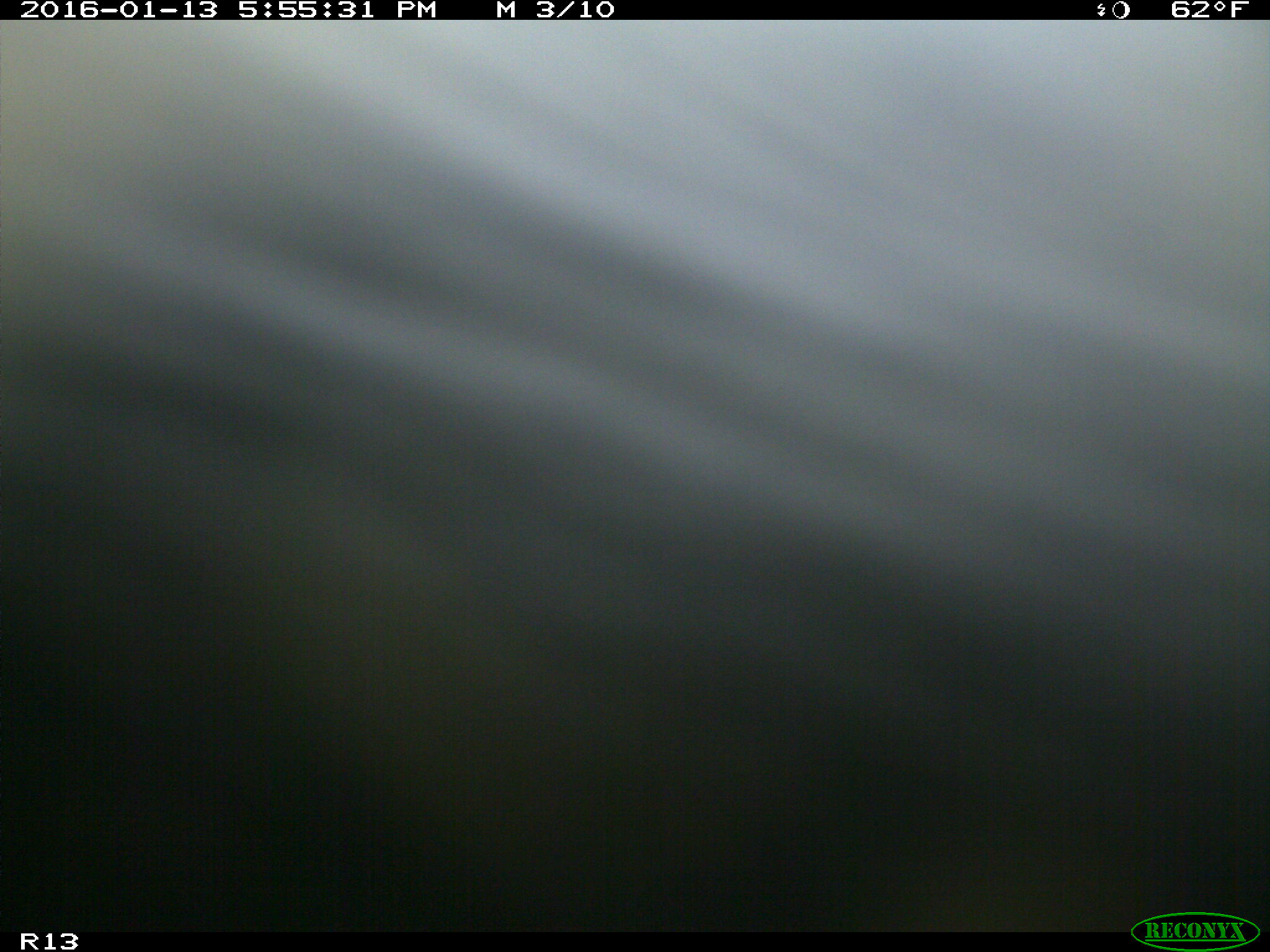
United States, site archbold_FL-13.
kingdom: Animalia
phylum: Chordata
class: Mammalia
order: Artiodactyla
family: Bovidae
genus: Bos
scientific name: Bos taurus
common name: domestic cow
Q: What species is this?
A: Bos taurus (domestic cow).